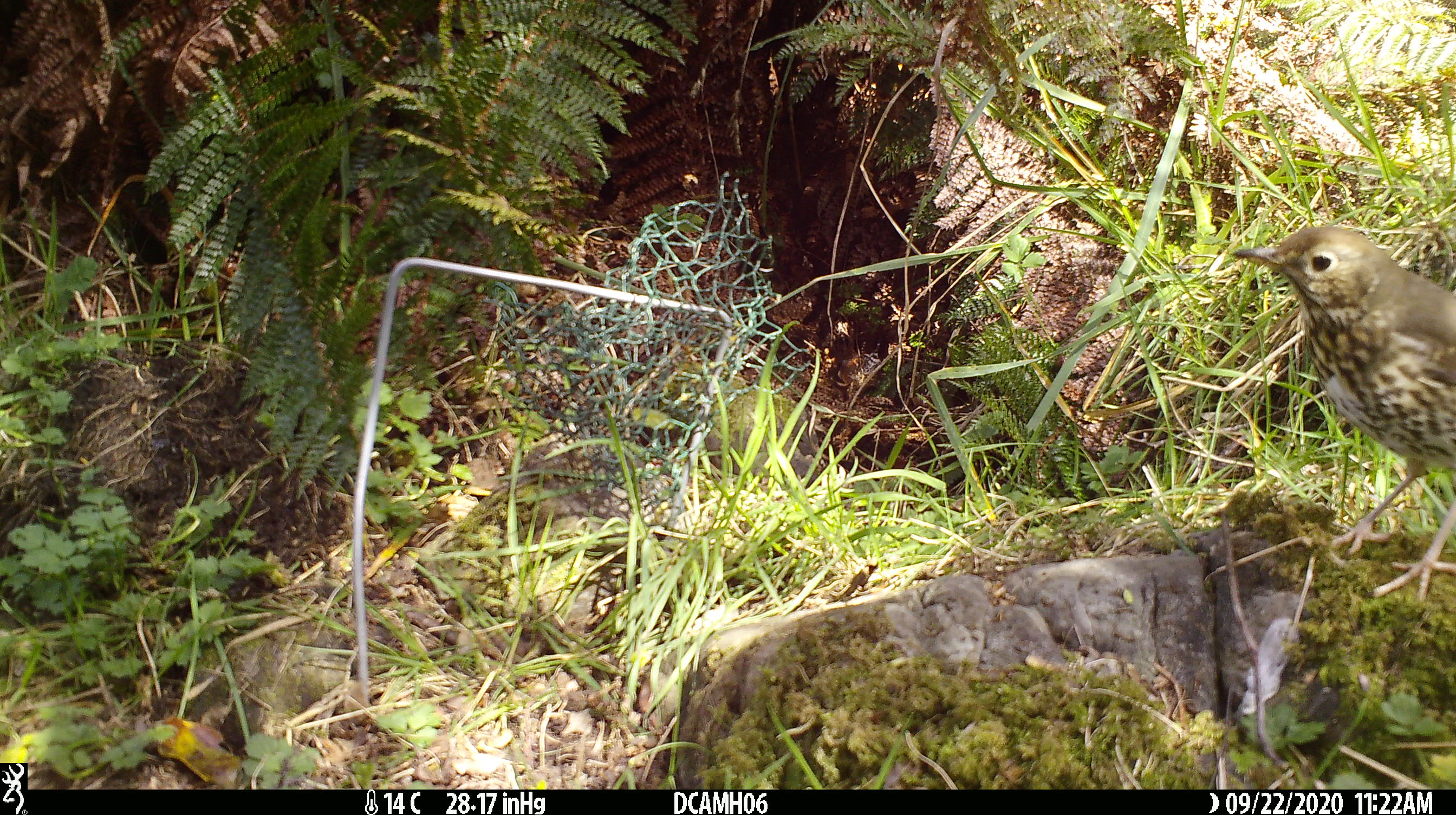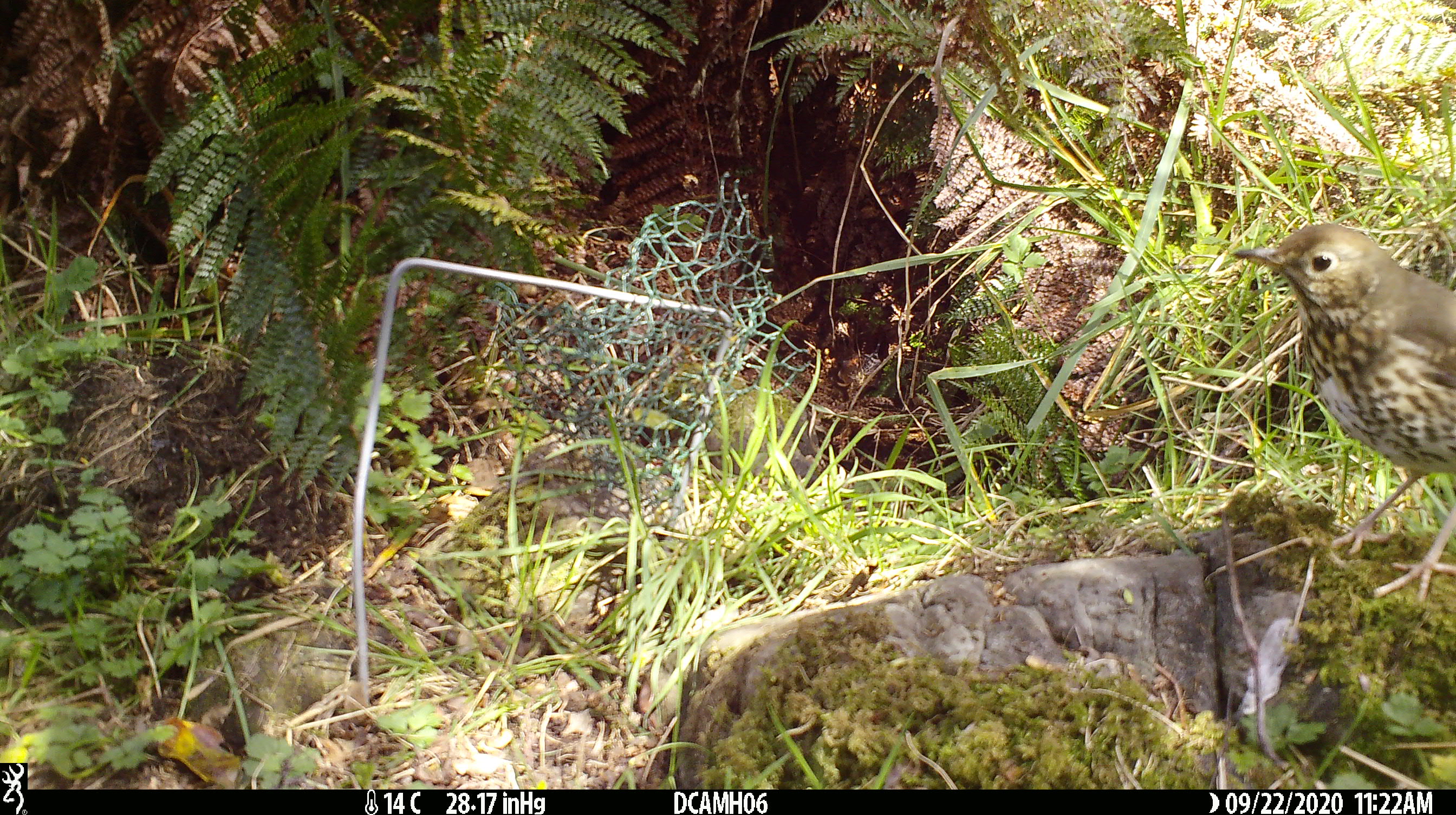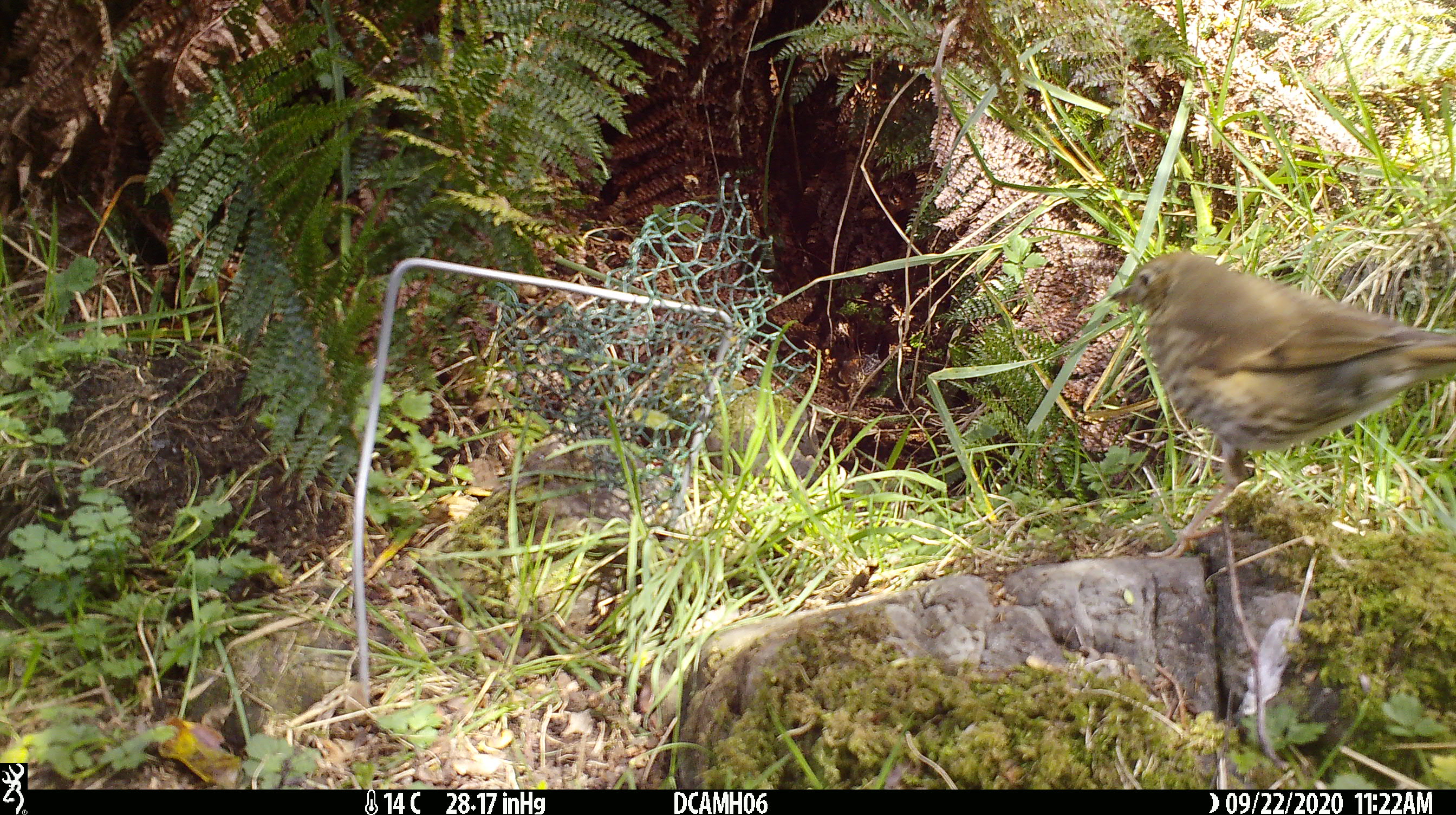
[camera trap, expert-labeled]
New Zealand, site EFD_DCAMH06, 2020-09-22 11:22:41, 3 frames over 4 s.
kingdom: Animalia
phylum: Chordata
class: Aves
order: Passeriformes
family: Turdidae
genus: Turdus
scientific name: Turdus philomelos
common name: song thrush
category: thrush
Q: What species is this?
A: Thrush (song thrush) (Turdus philomelos).